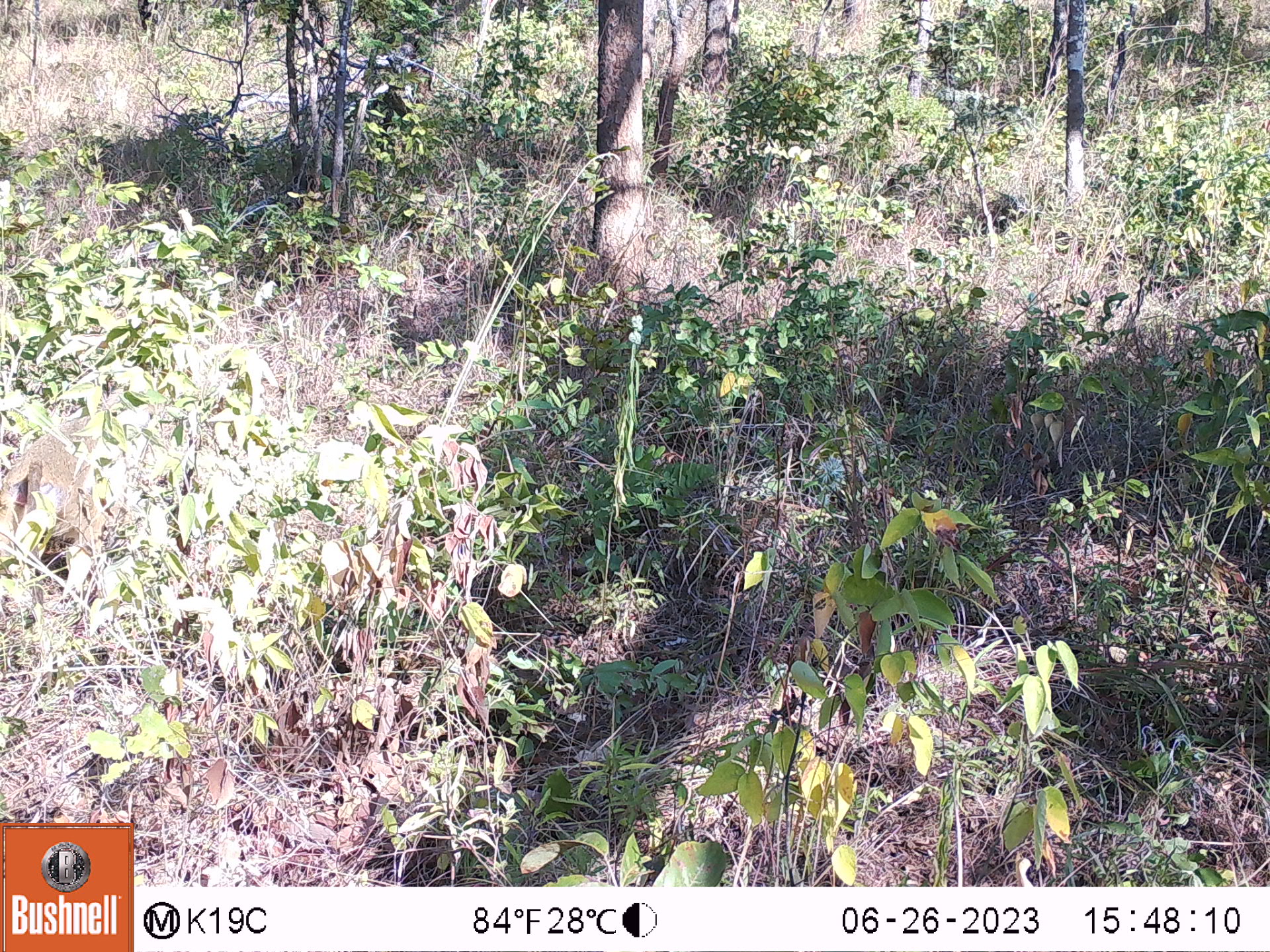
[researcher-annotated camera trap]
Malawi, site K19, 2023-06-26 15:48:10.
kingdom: Animalia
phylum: Chordata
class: Mammalia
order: Primates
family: Cercopithecidae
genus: Papio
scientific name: Papio cynocephalus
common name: yellow baboon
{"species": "yellow baboon (Papio cynocephalus)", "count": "1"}